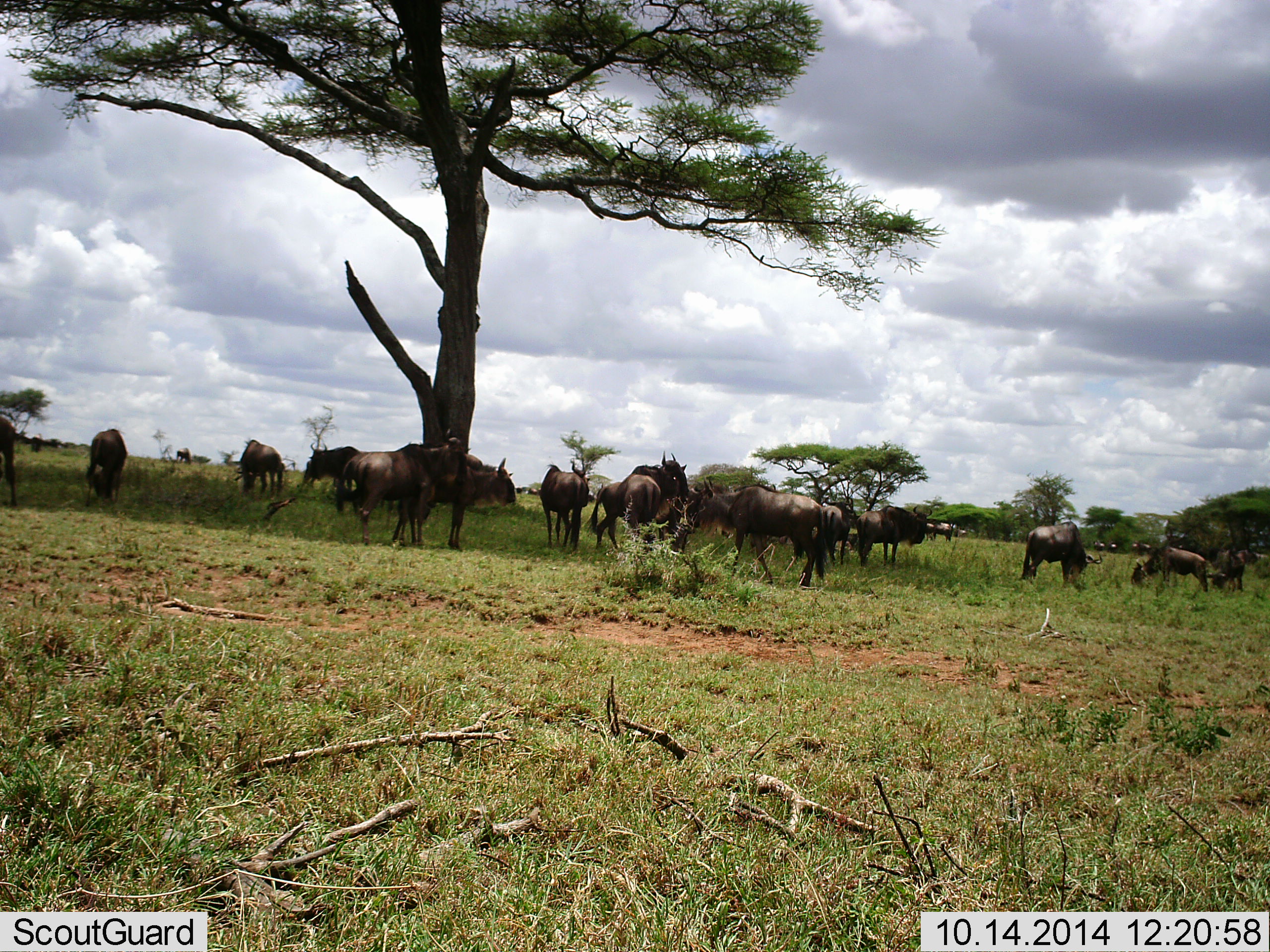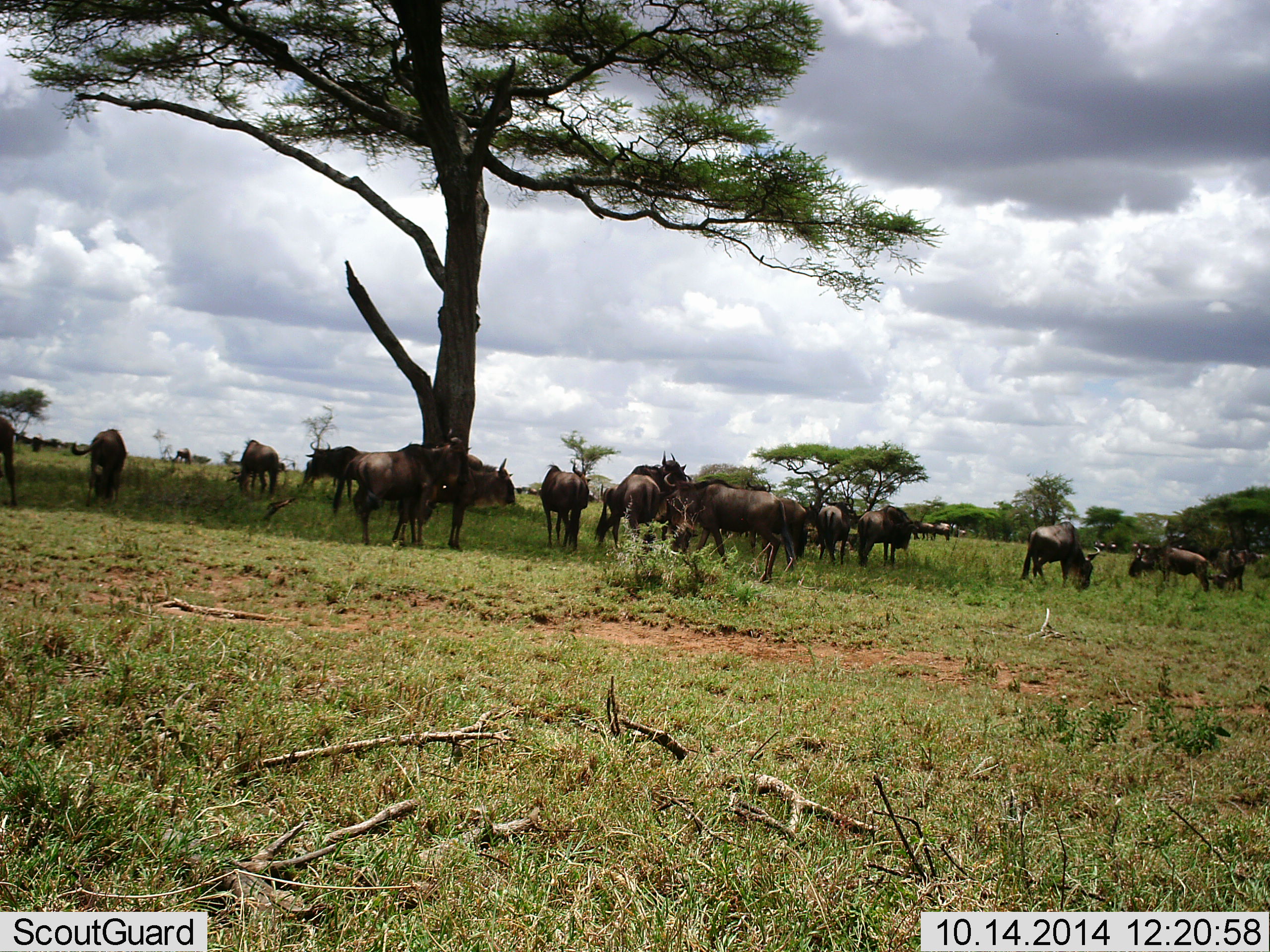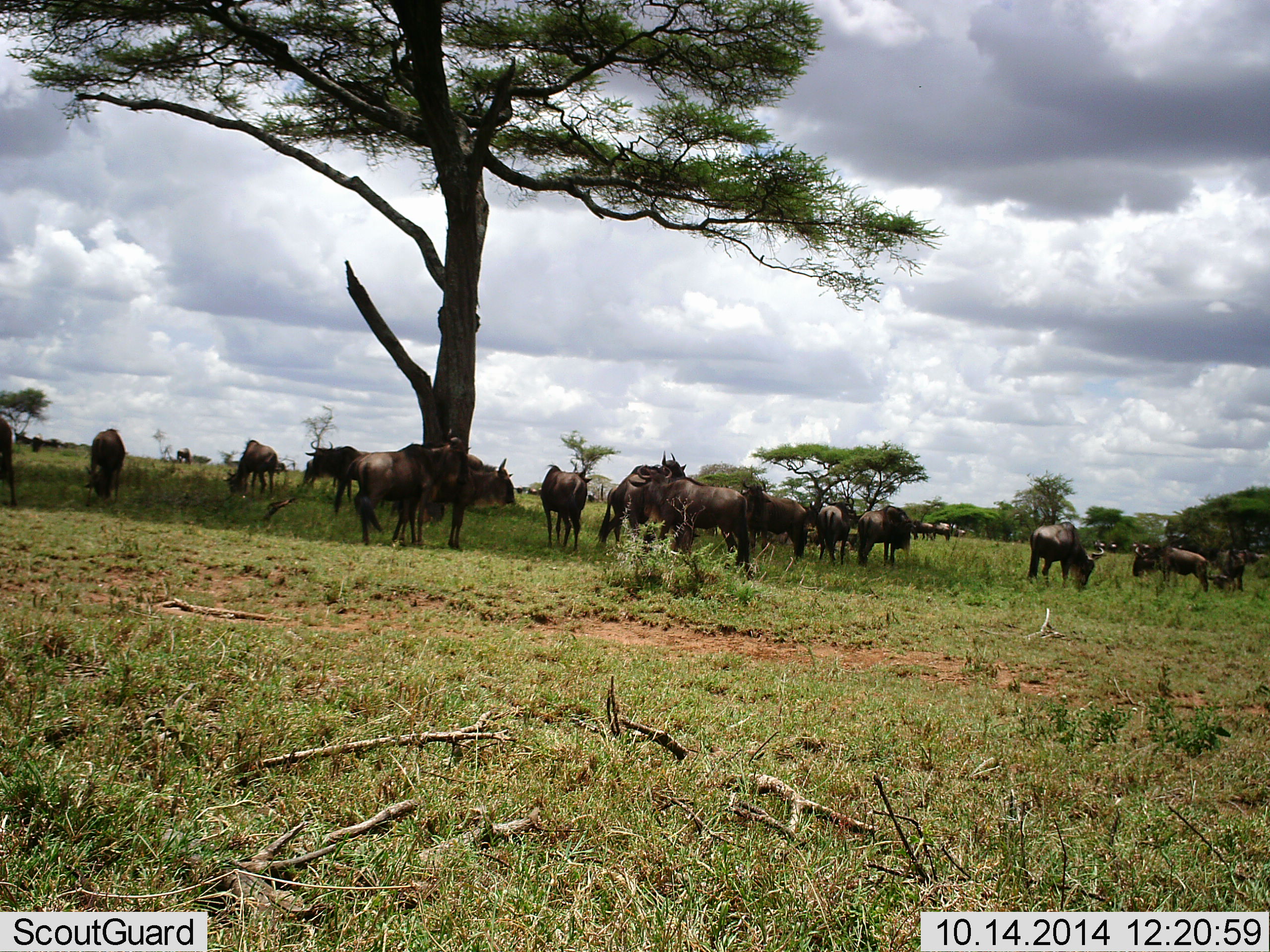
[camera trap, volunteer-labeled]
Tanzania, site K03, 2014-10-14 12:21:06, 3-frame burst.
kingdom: Animalia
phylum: Chordata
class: Mammalia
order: Artiodactyla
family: Bovidae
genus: Connochaetes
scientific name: Connochaetes taurinus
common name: blue wildebeest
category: wildebeest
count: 11-50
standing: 70%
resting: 20%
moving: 50%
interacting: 0%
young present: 10%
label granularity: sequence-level